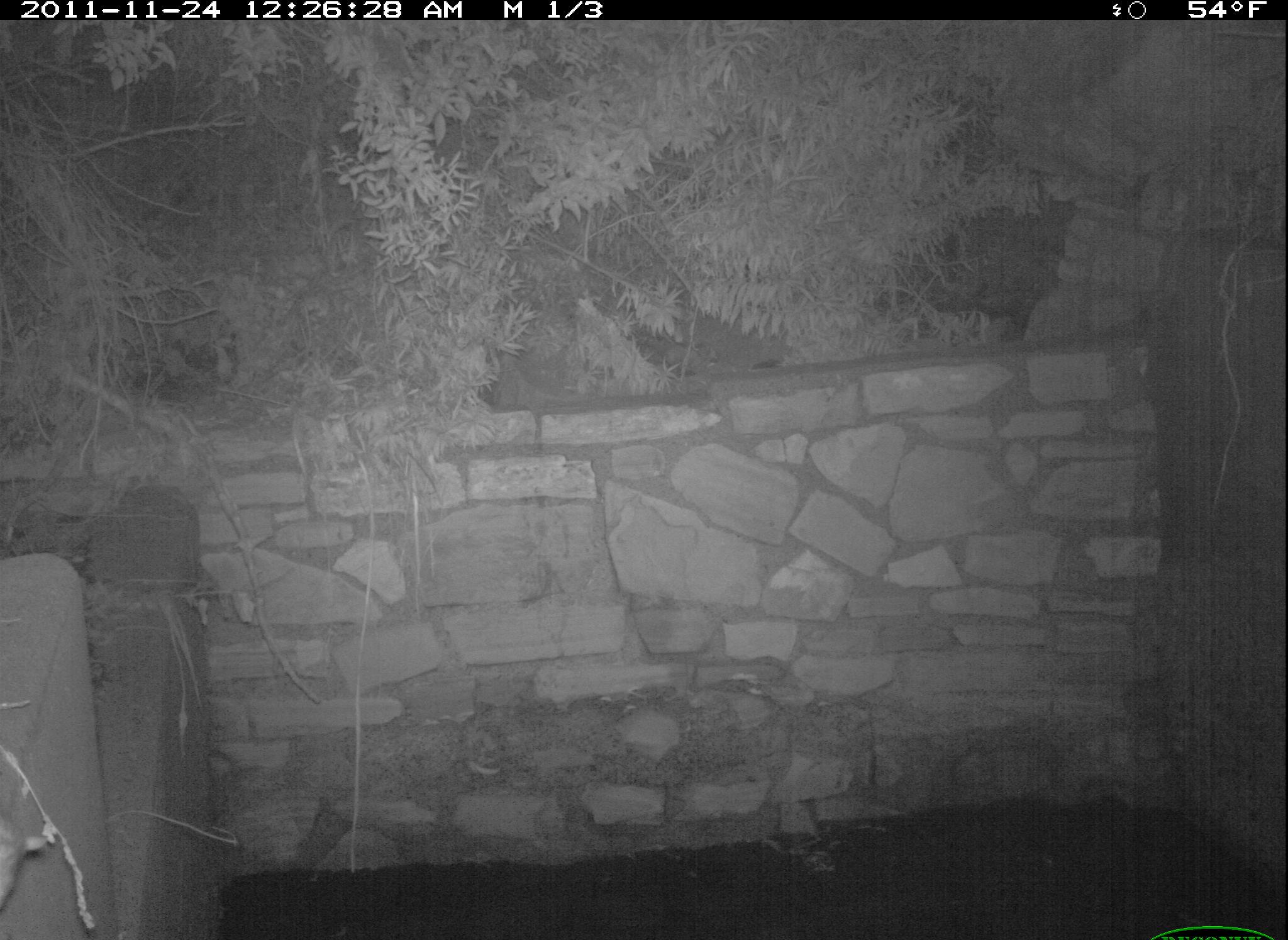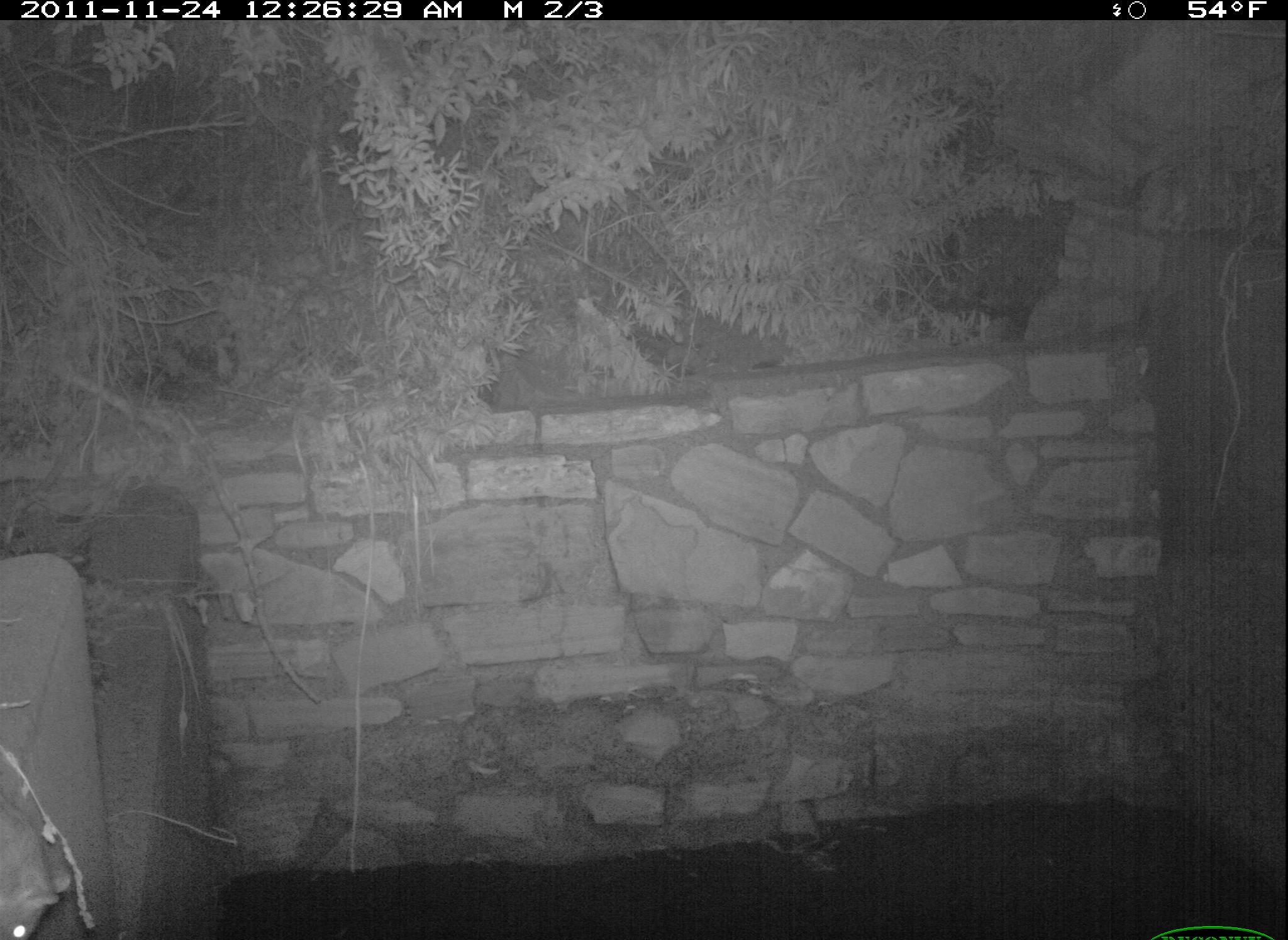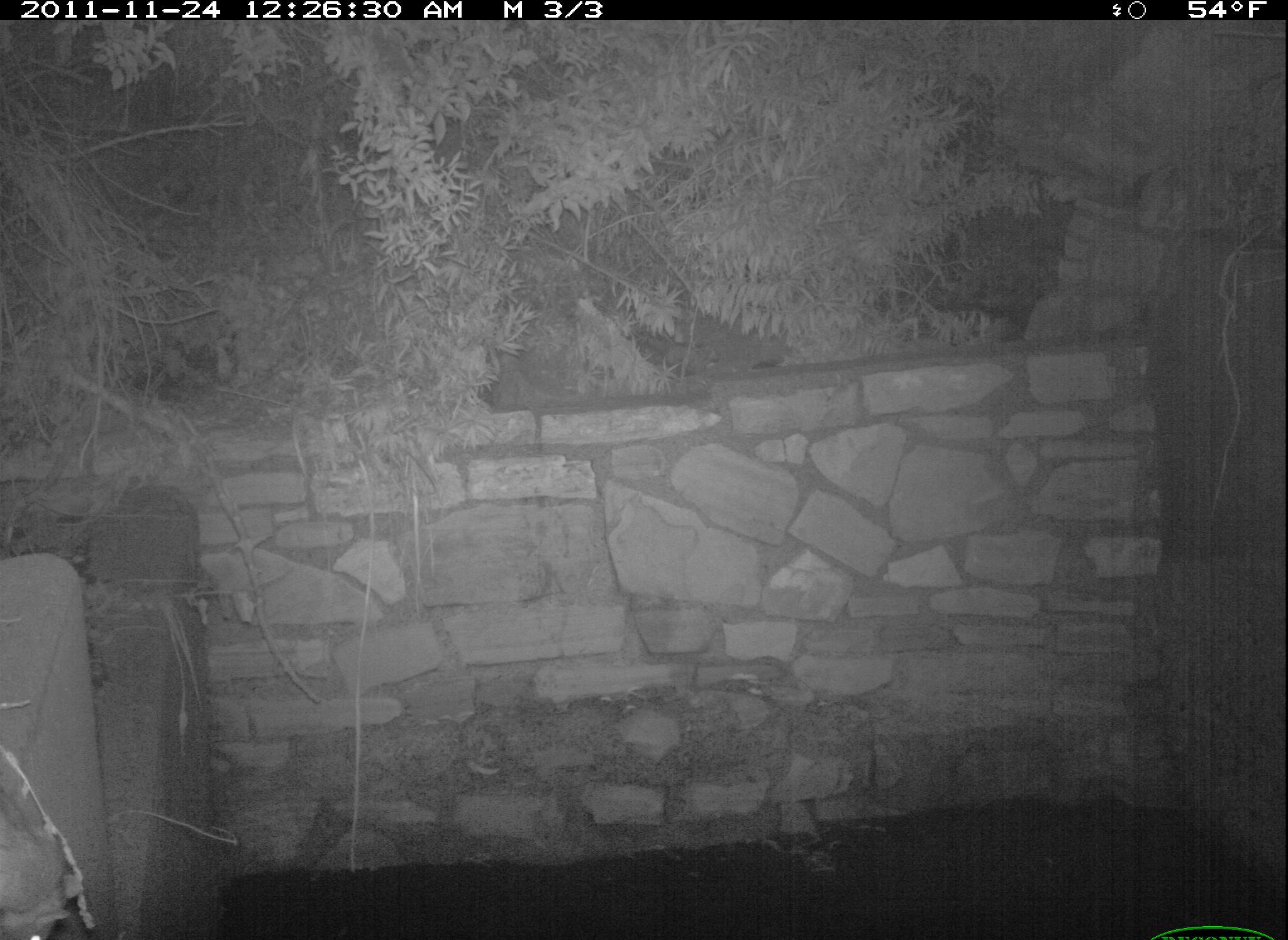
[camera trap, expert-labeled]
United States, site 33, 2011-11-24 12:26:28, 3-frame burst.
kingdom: Animalia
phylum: Chordata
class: Mammalia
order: Rodentia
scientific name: Rodentia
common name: rodent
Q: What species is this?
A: Rodent (Rodentia).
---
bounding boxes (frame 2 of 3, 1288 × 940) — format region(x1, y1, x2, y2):
rodent: region(0, 772, 69, 940)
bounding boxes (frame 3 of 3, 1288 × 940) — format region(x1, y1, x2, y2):
rodent: region(3, 798, 89, 940)